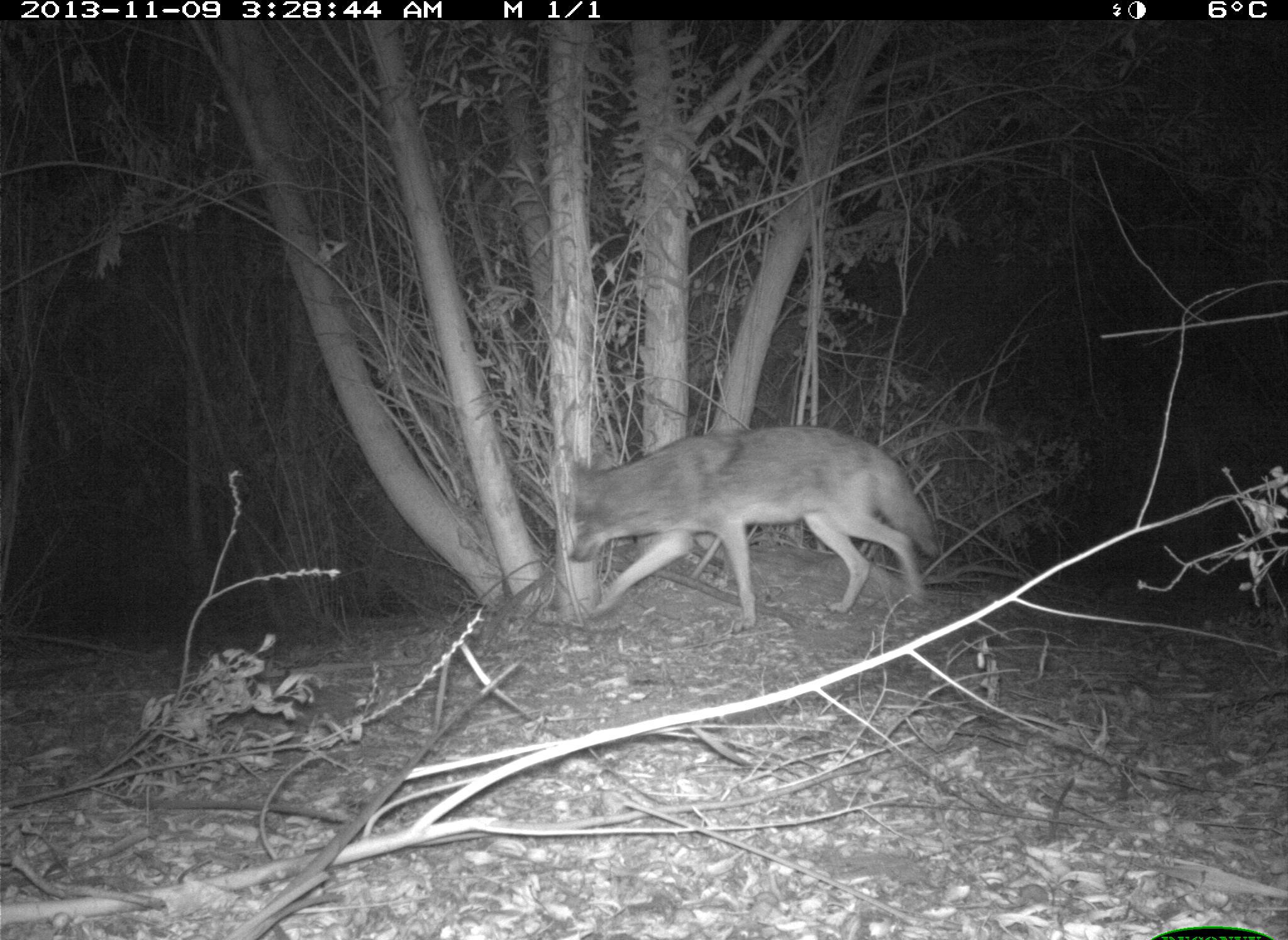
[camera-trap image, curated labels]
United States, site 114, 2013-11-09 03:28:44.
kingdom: Animalia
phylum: Chordata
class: Mammalia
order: Carnivora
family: Canidae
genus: Canis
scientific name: Canis latrans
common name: coyote